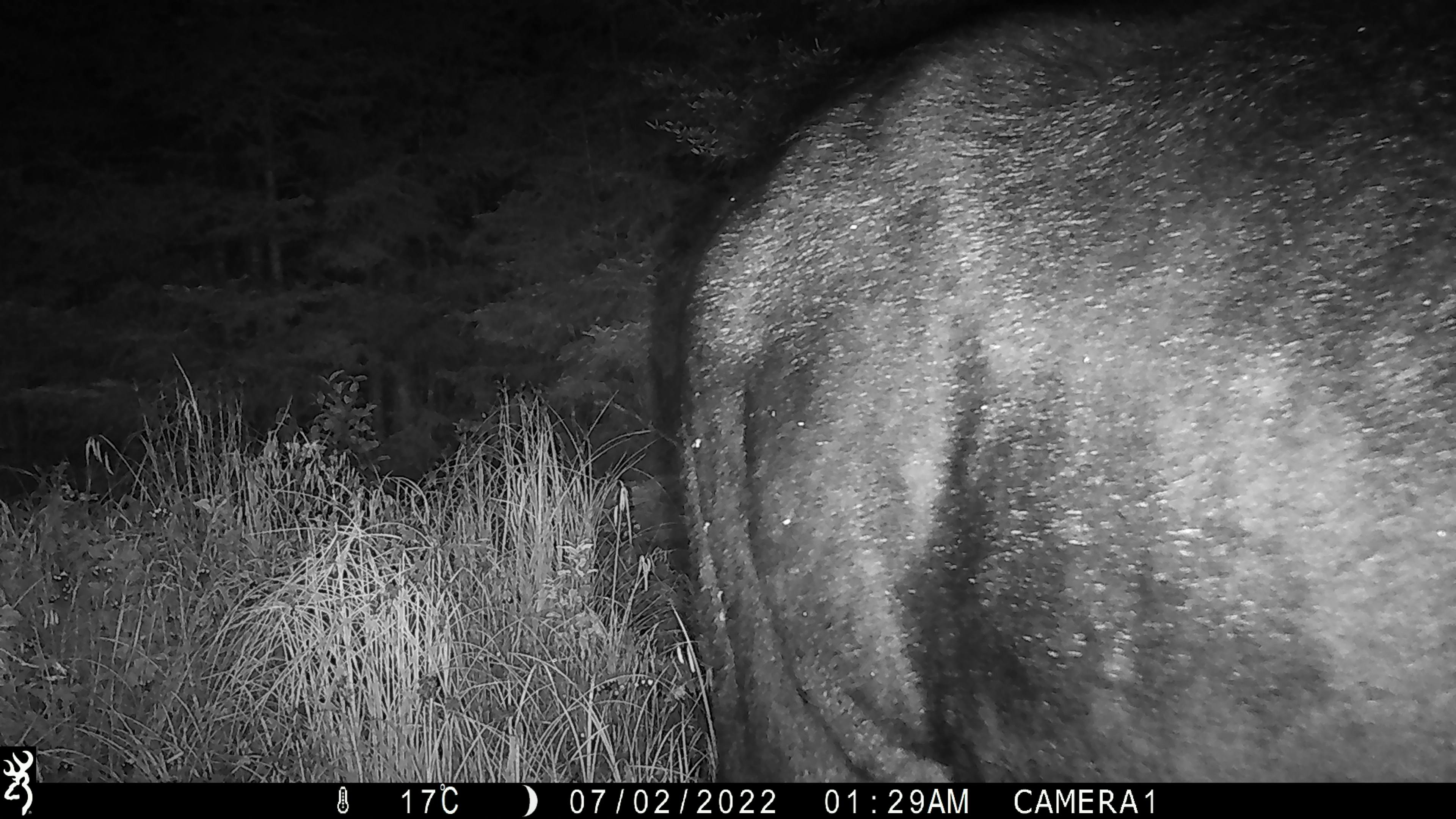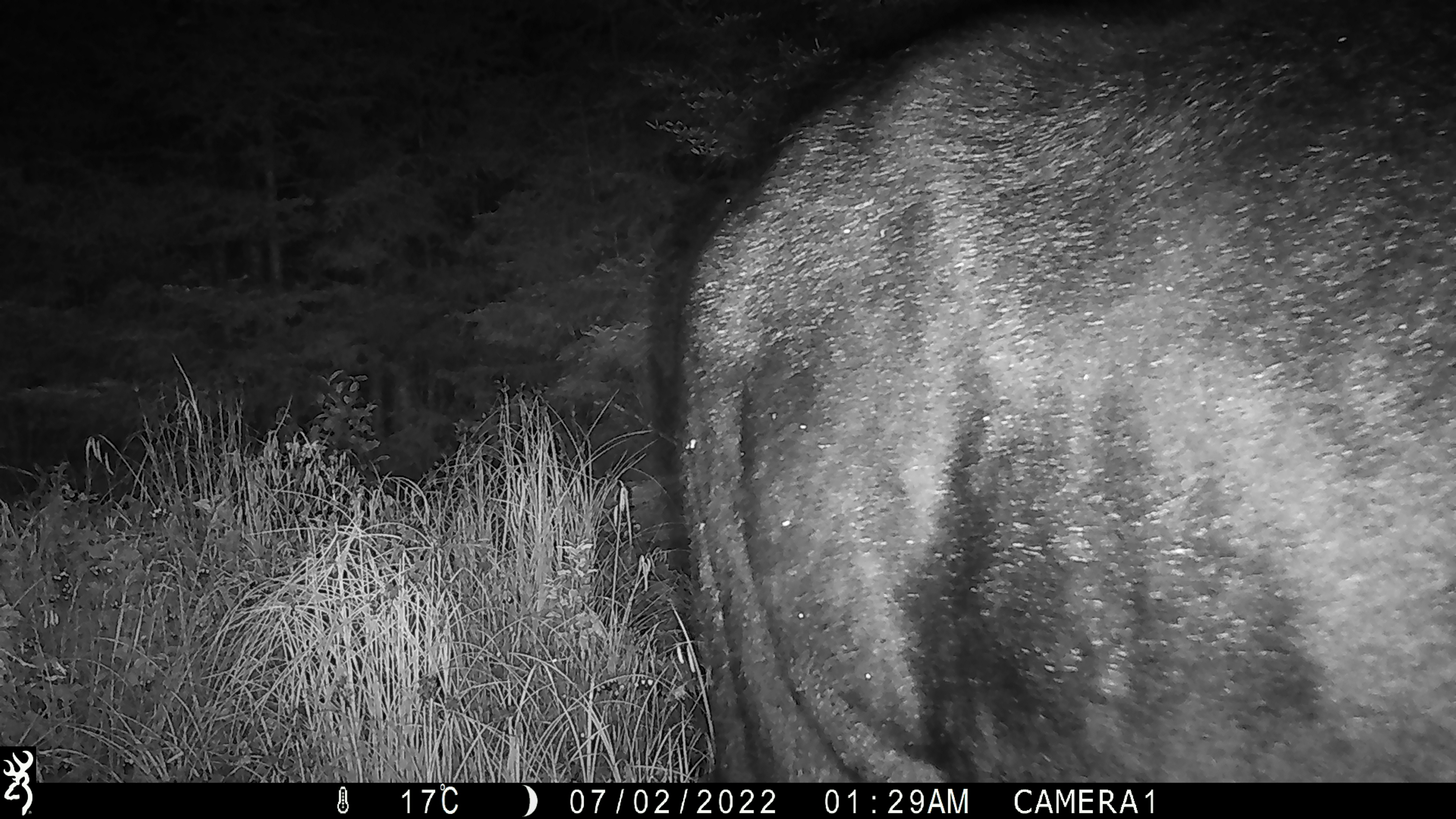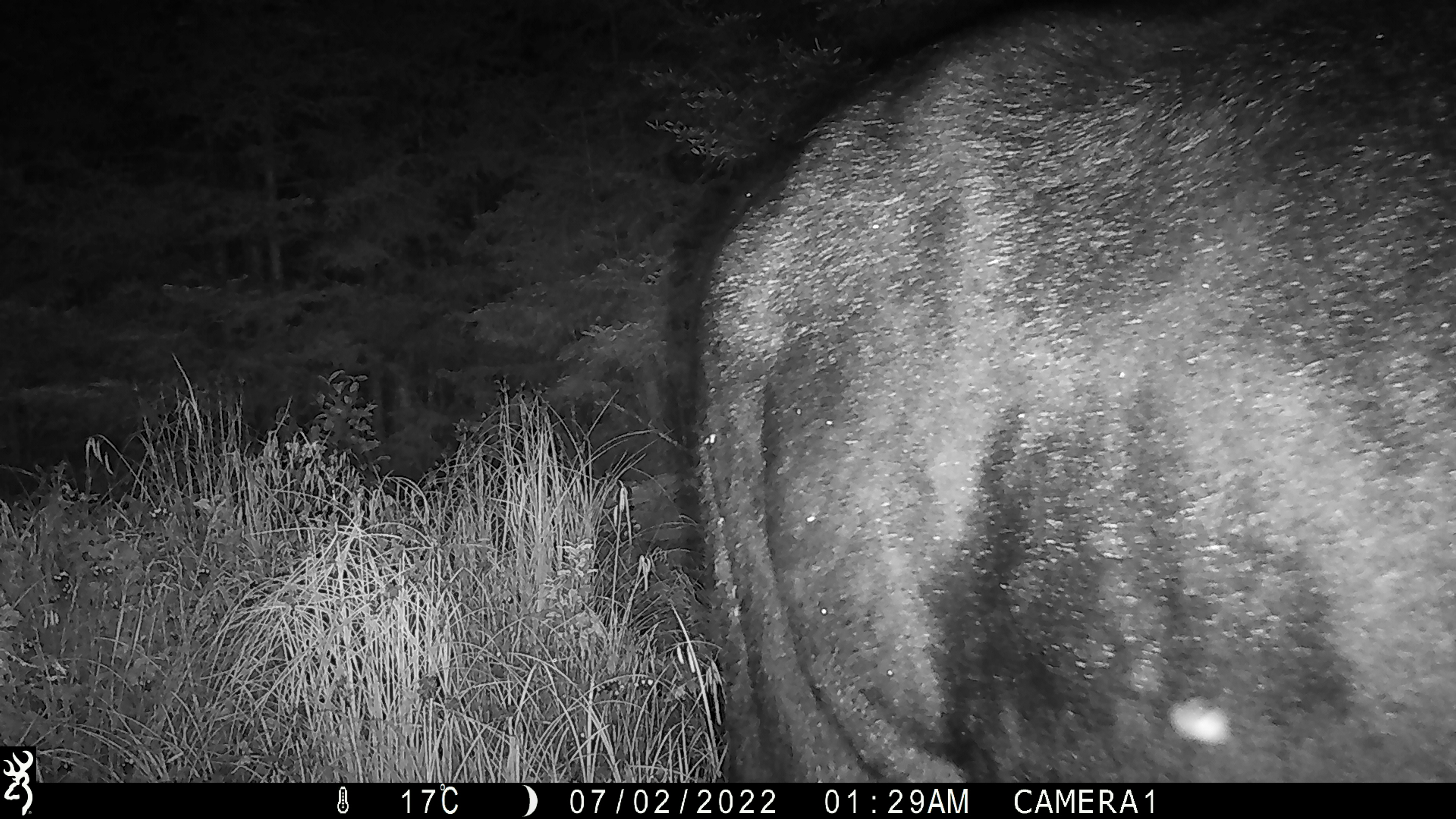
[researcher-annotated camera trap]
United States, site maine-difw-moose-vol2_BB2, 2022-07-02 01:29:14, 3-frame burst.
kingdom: Animalia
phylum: Chordata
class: Mammalia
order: Artiodactyla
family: Cervidae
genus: Alces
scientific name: Alces alces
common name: moose